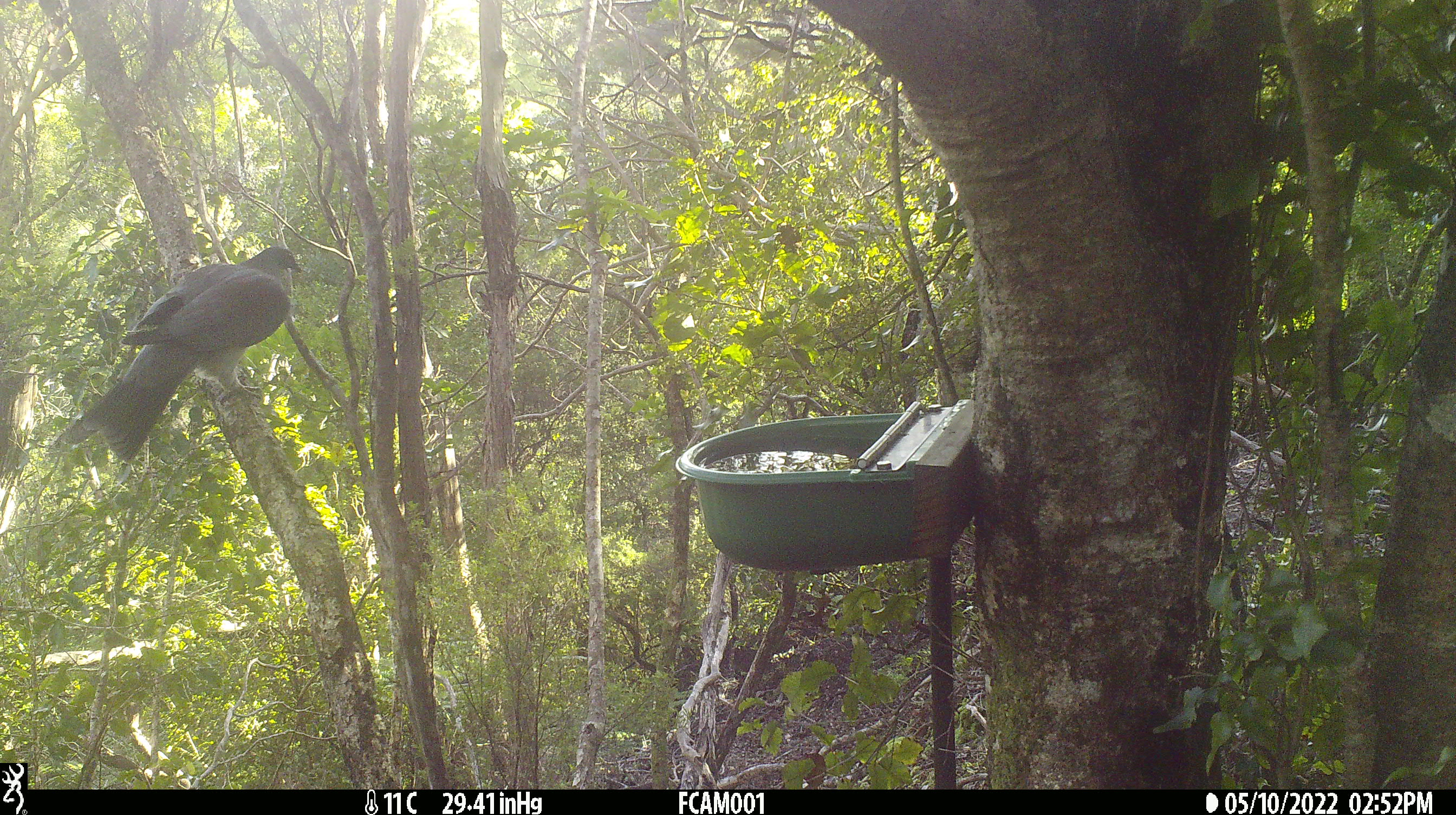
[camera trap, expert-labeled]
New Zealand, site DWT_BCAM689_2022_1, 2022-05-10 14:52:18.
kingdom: Animalia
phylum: Chordata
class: Aves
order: Columbiformes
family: Columbidae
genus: Hemiphaga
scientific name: Hemiphaga novaeseelandiae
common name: new zealand pigeon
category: kereru